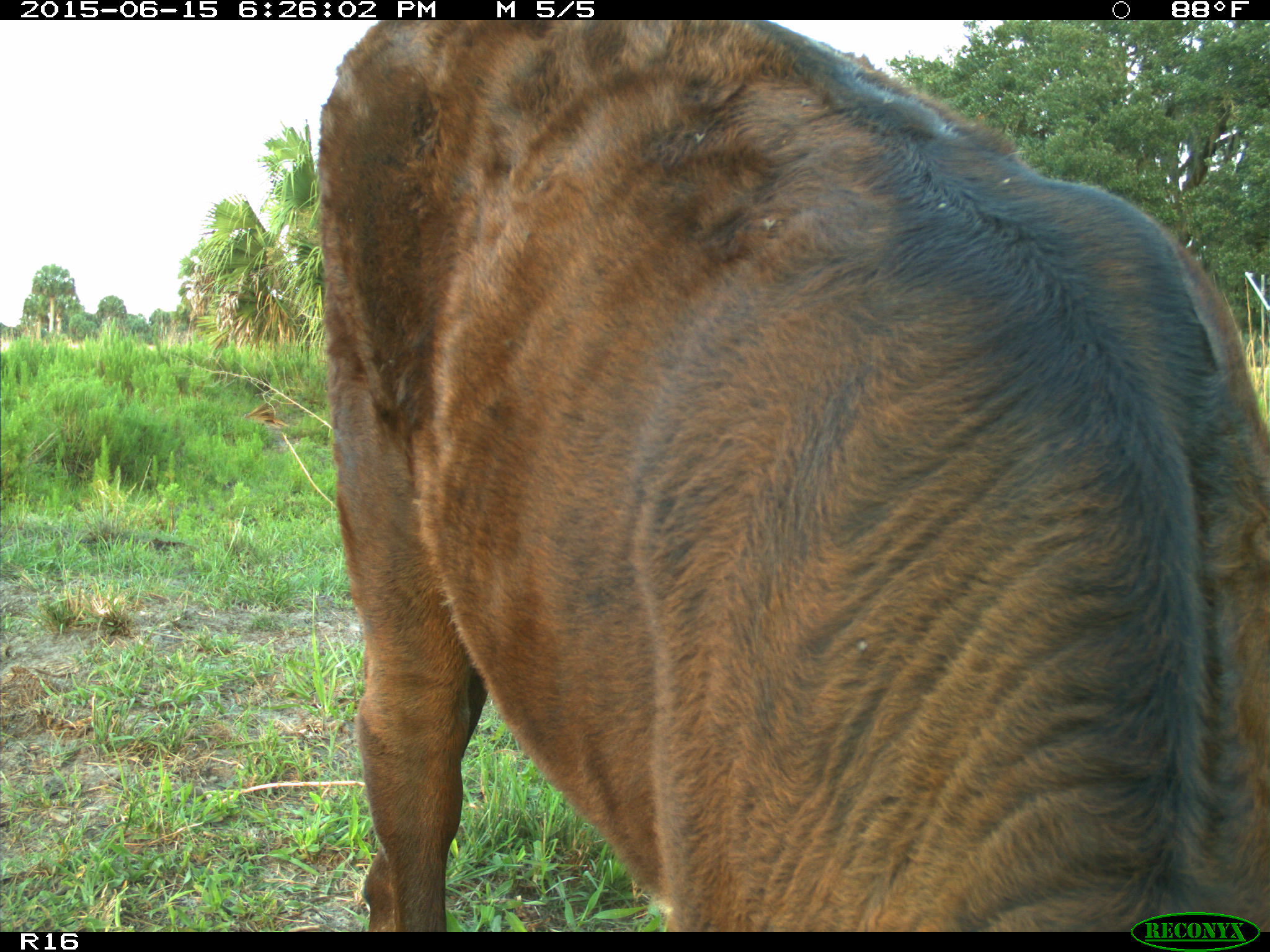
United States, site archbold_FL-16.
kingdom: Animalia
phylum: Chordata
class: Mammalia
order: Artiodactyla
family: Bovidae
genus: Bos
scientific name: Bos taurus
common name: domestic cow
Bos taurus (domestic cow).